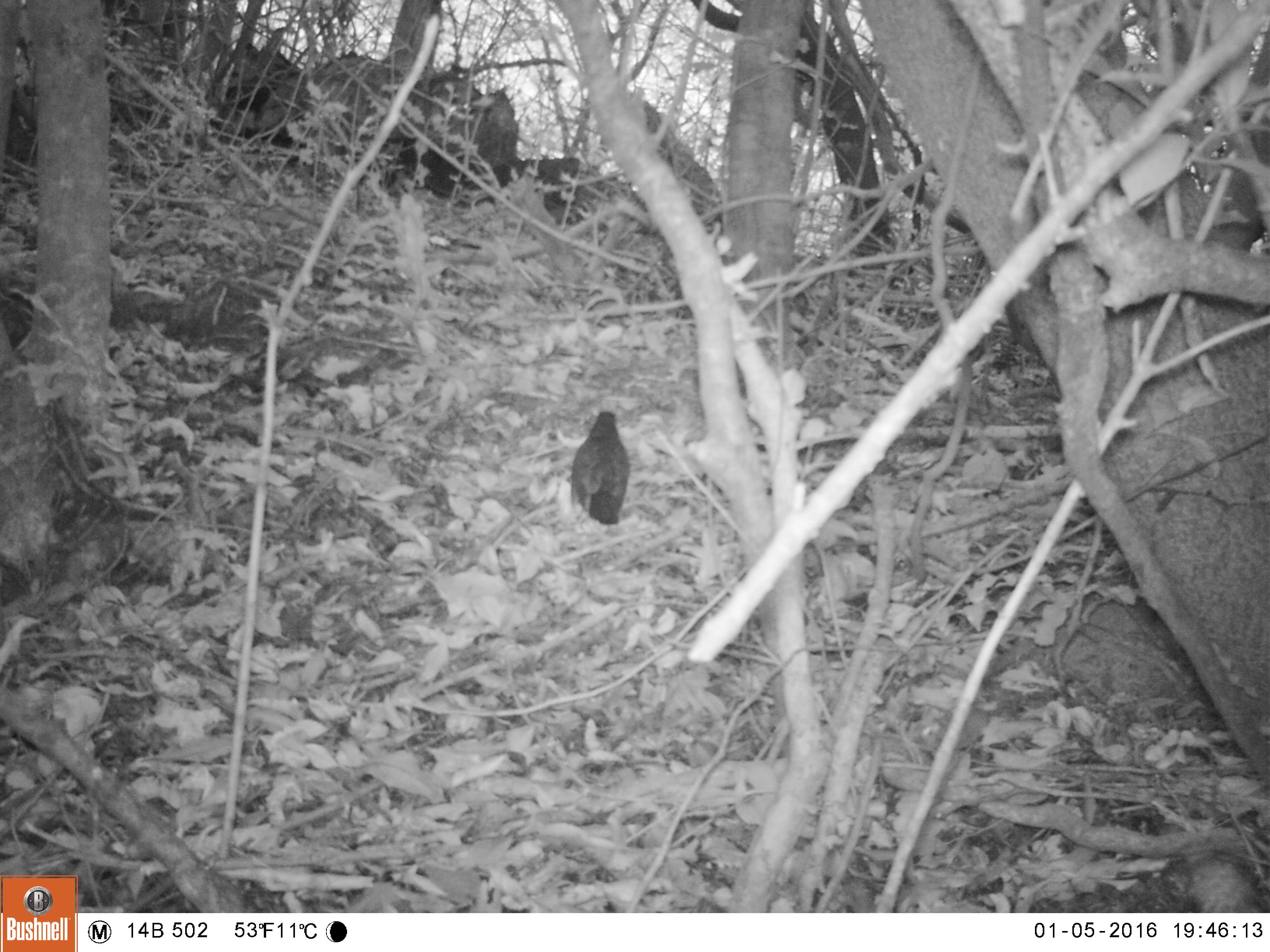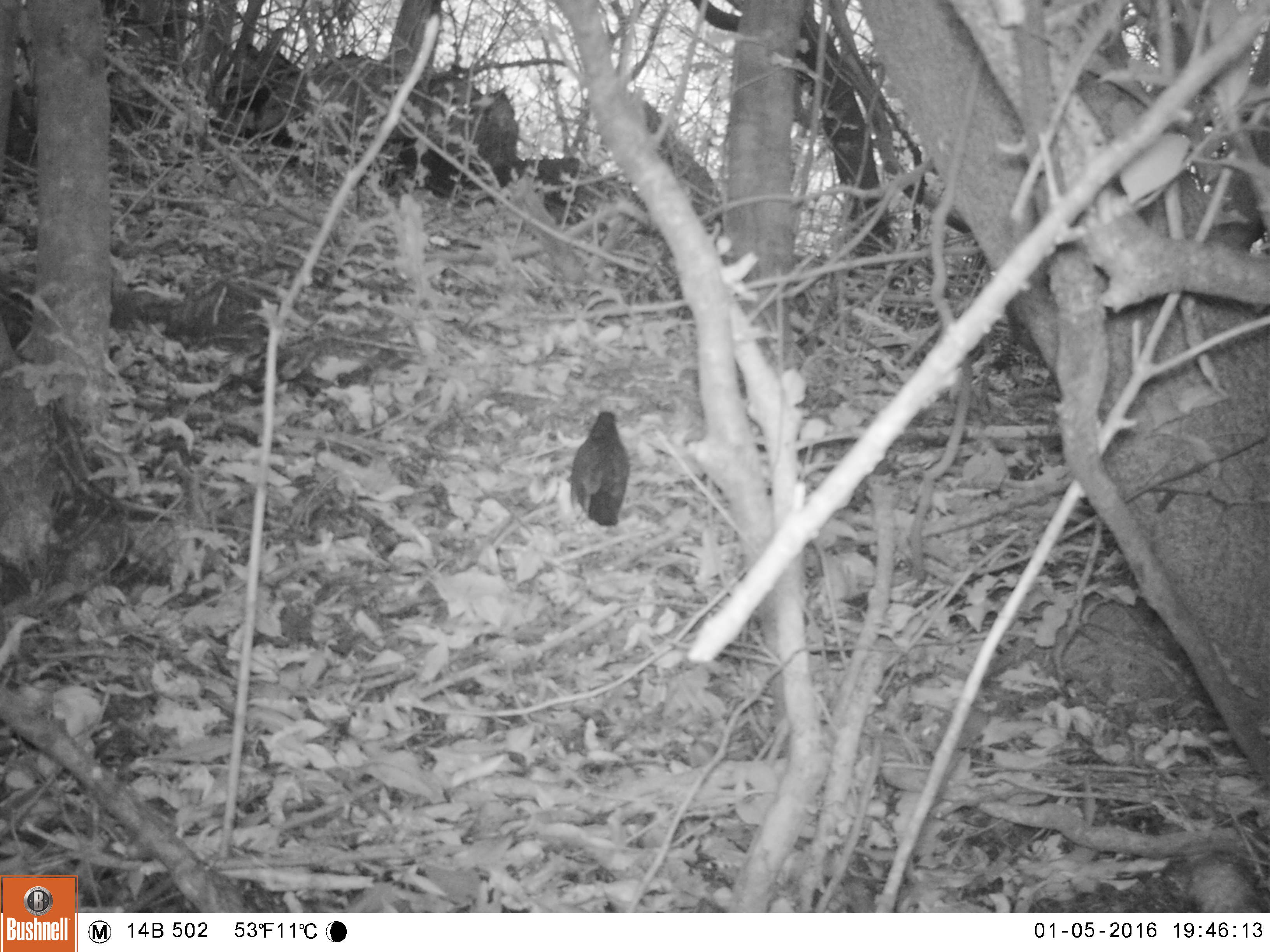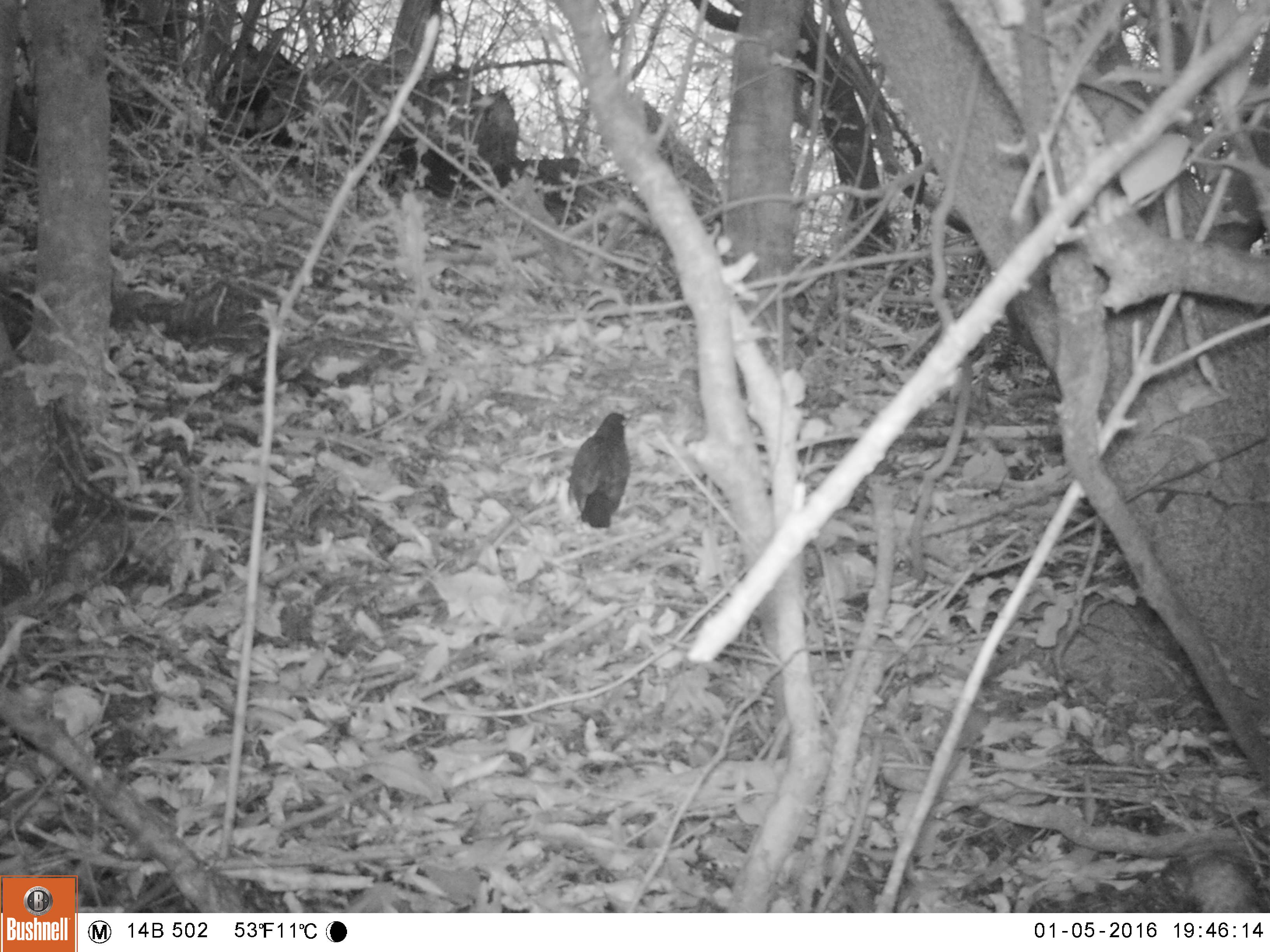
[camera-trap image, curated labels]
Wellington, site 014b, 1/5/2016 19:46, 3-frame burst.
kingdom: Animalia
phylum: Chordata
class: Aves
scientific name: Aves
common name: bird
Bird (Aves).